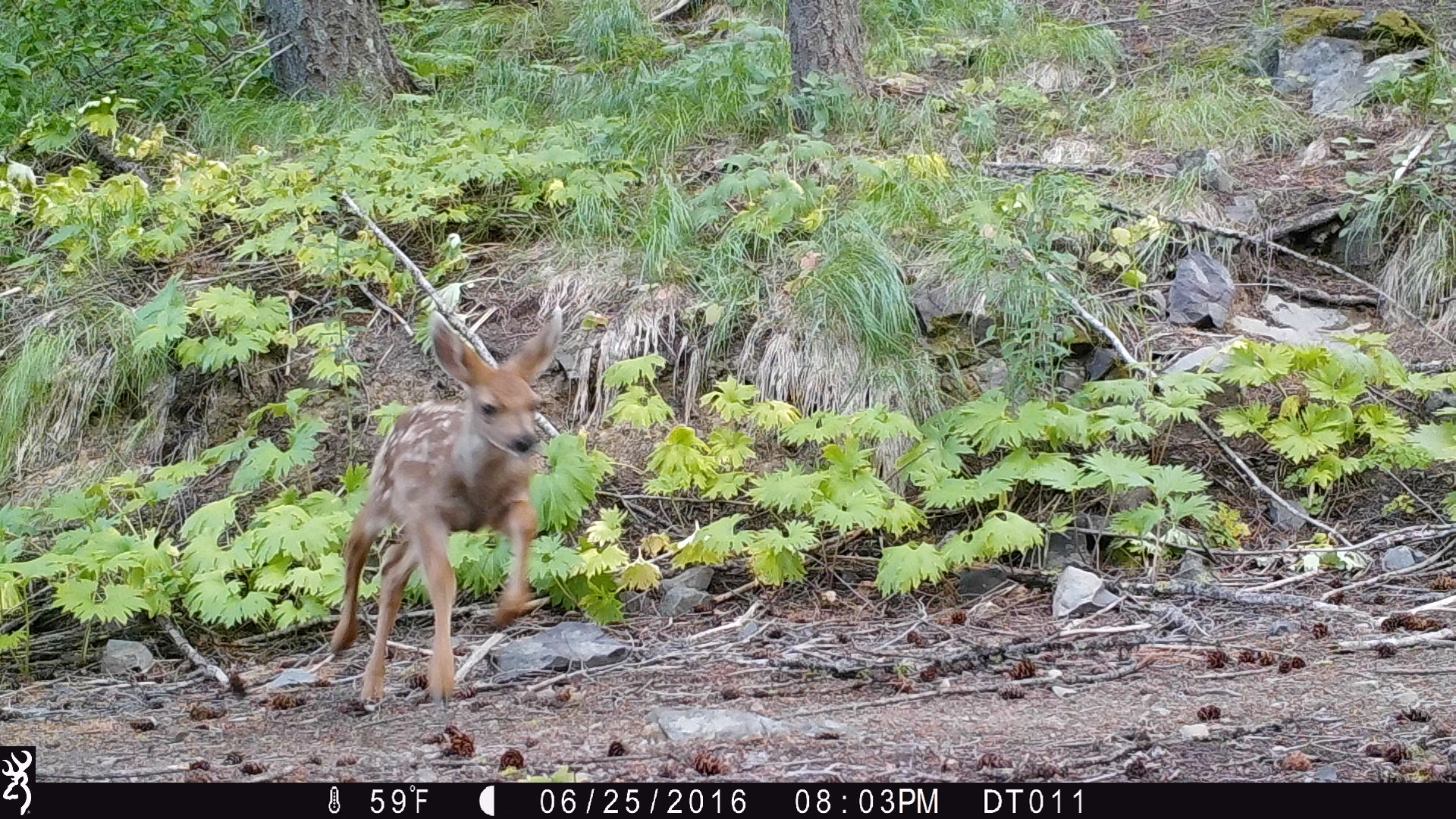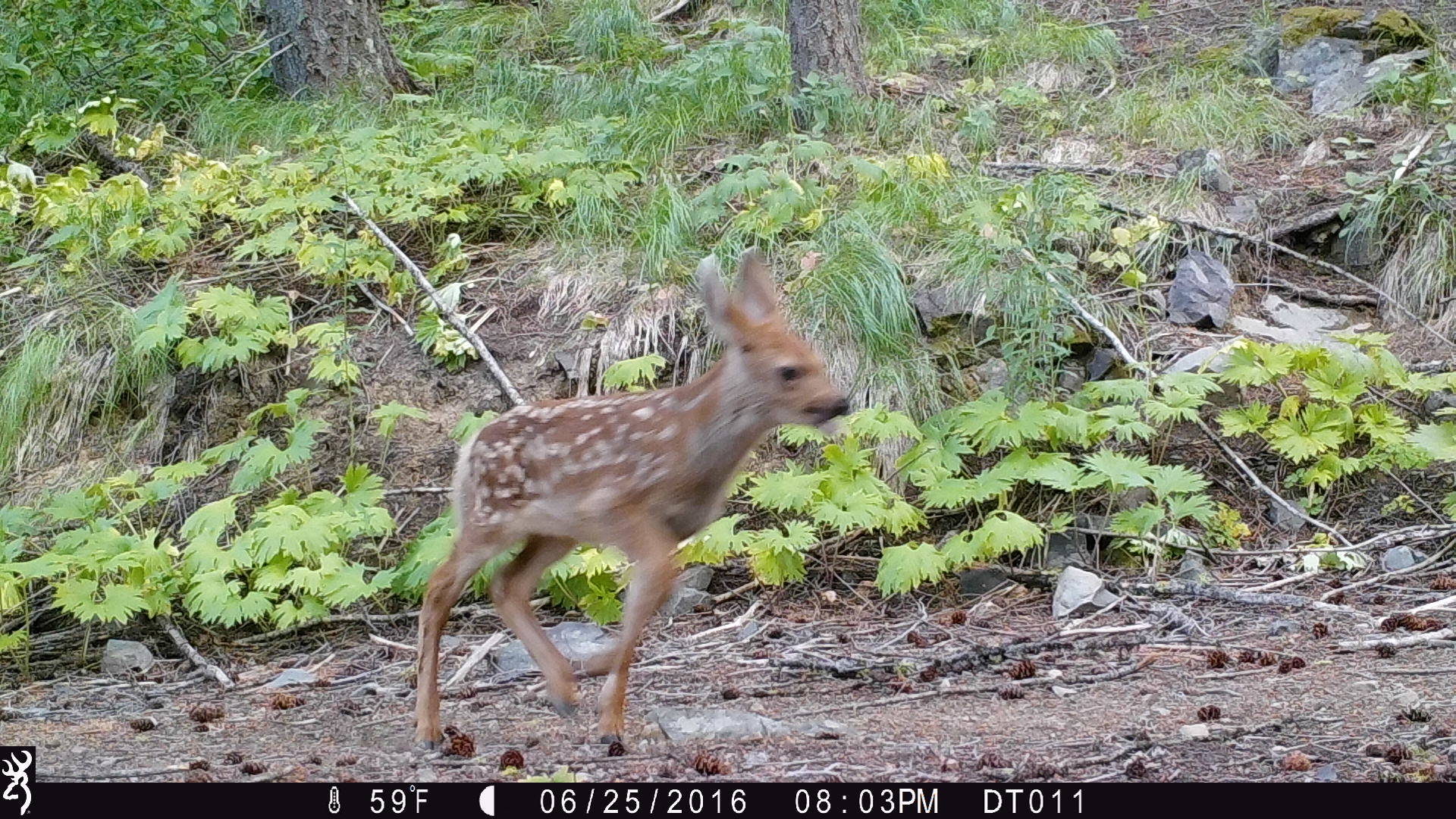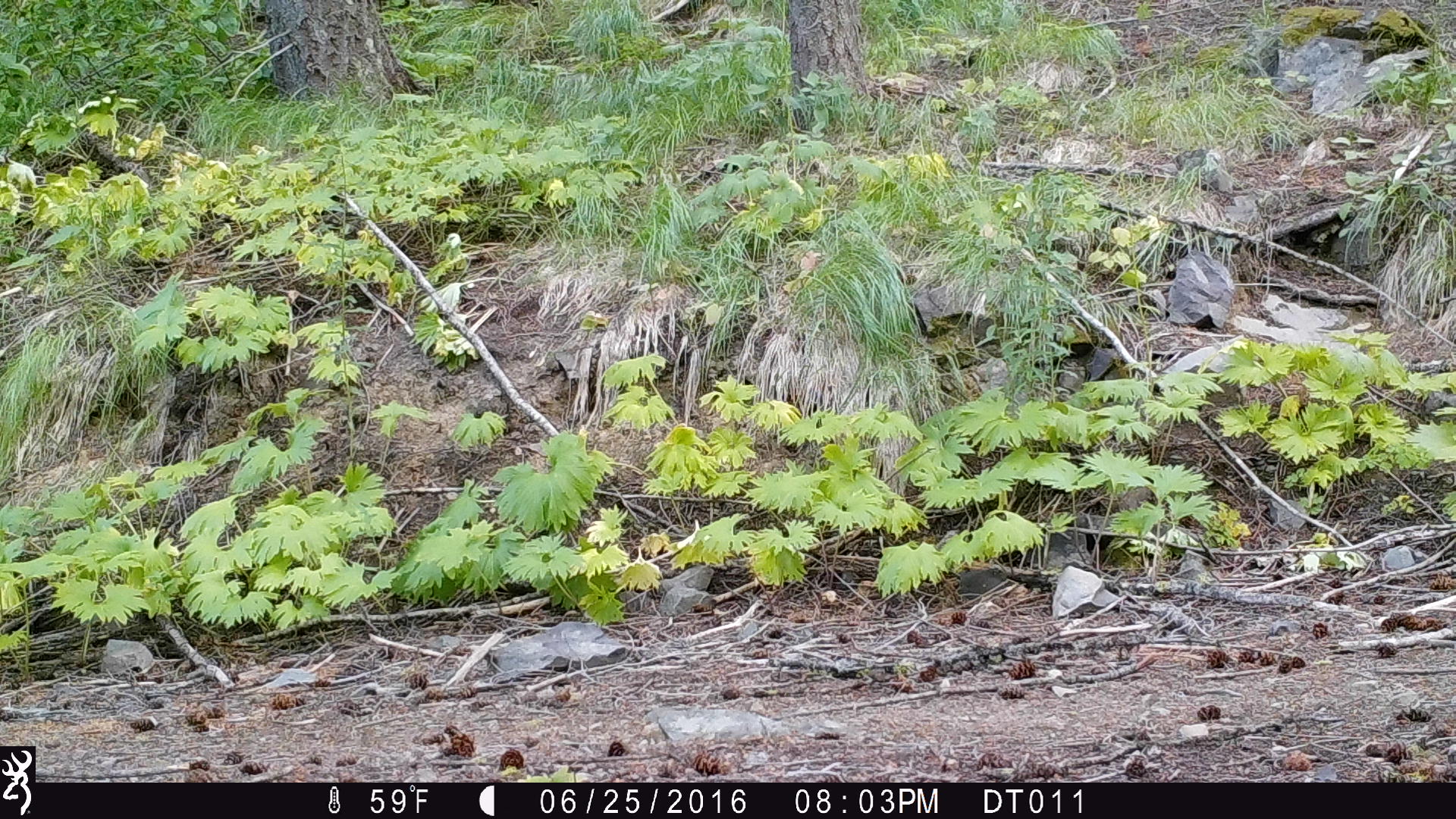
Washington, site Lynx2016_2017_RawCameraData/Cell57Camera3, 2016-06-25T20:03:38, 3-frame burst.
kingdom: Animalia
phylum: Chordata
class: Mammalia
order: Artiodactyla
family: Cervidae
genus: Odocoileus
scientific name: Odocoileus hemionus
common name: mule deer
Odocoileus hemionus (mule deer). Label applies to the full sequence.